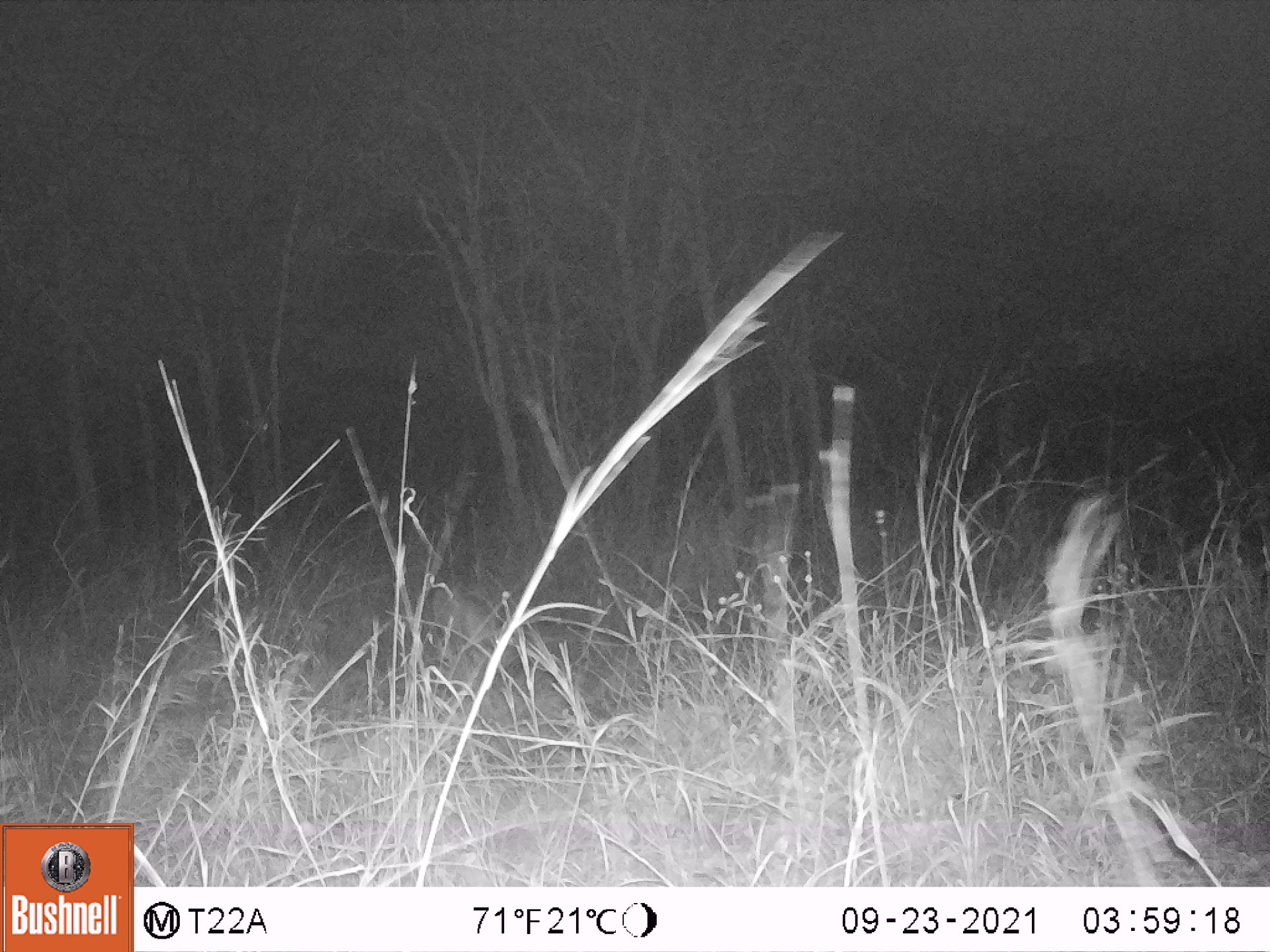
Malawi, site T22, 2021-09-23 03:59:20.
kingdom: Animalia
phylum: Chordata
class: Mammalia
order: Artiodactyla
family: Bovidae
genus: Sylvicapra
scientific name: Sylvicapra grimmia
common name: common duiker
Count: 1.